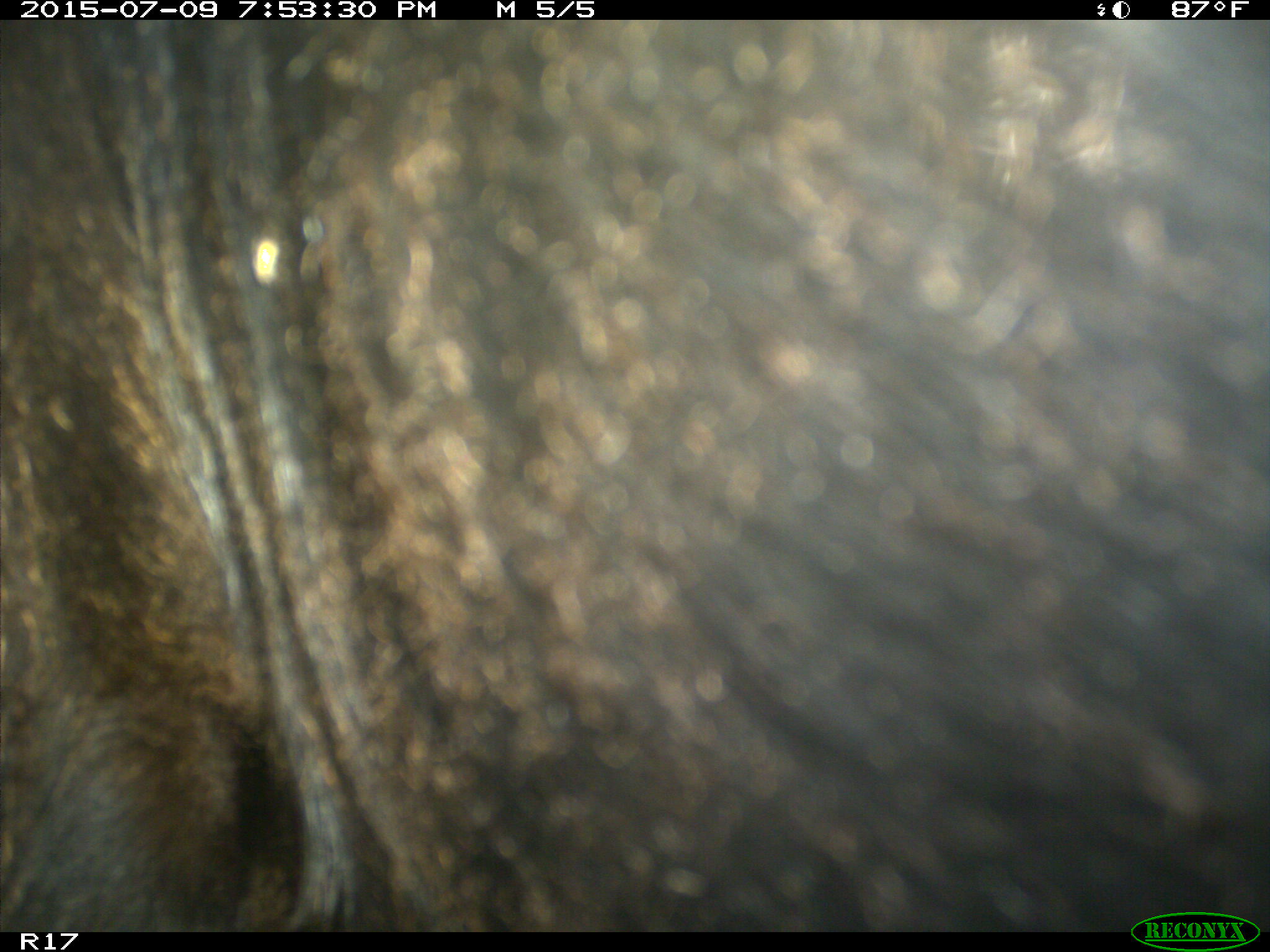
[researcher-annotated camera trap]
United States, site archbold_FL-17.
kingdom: Animalia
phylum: Chordata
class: Mammalia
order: Artiodactyla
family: Bovidae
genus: Bos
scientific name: Bos taurus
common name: domestic cow